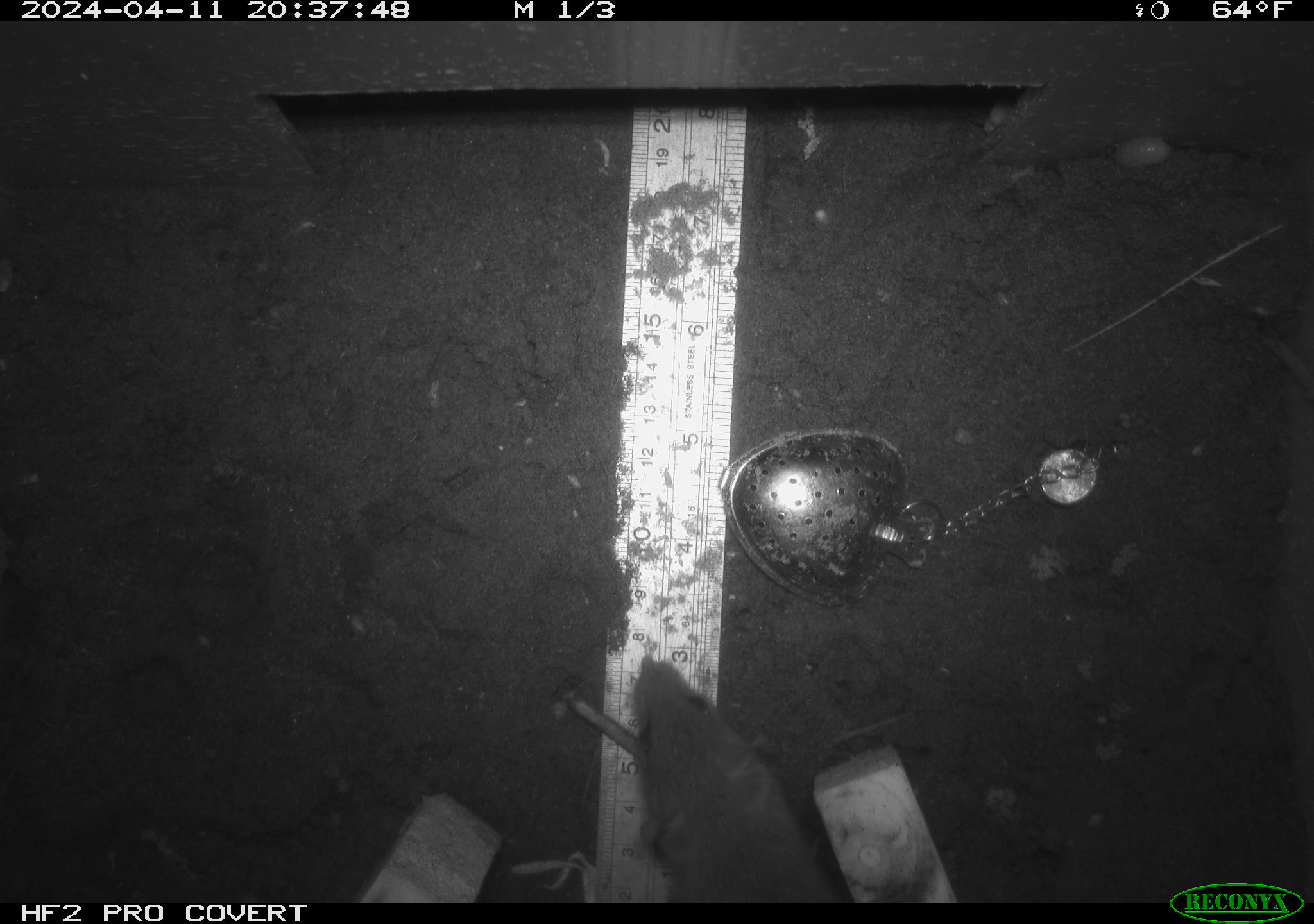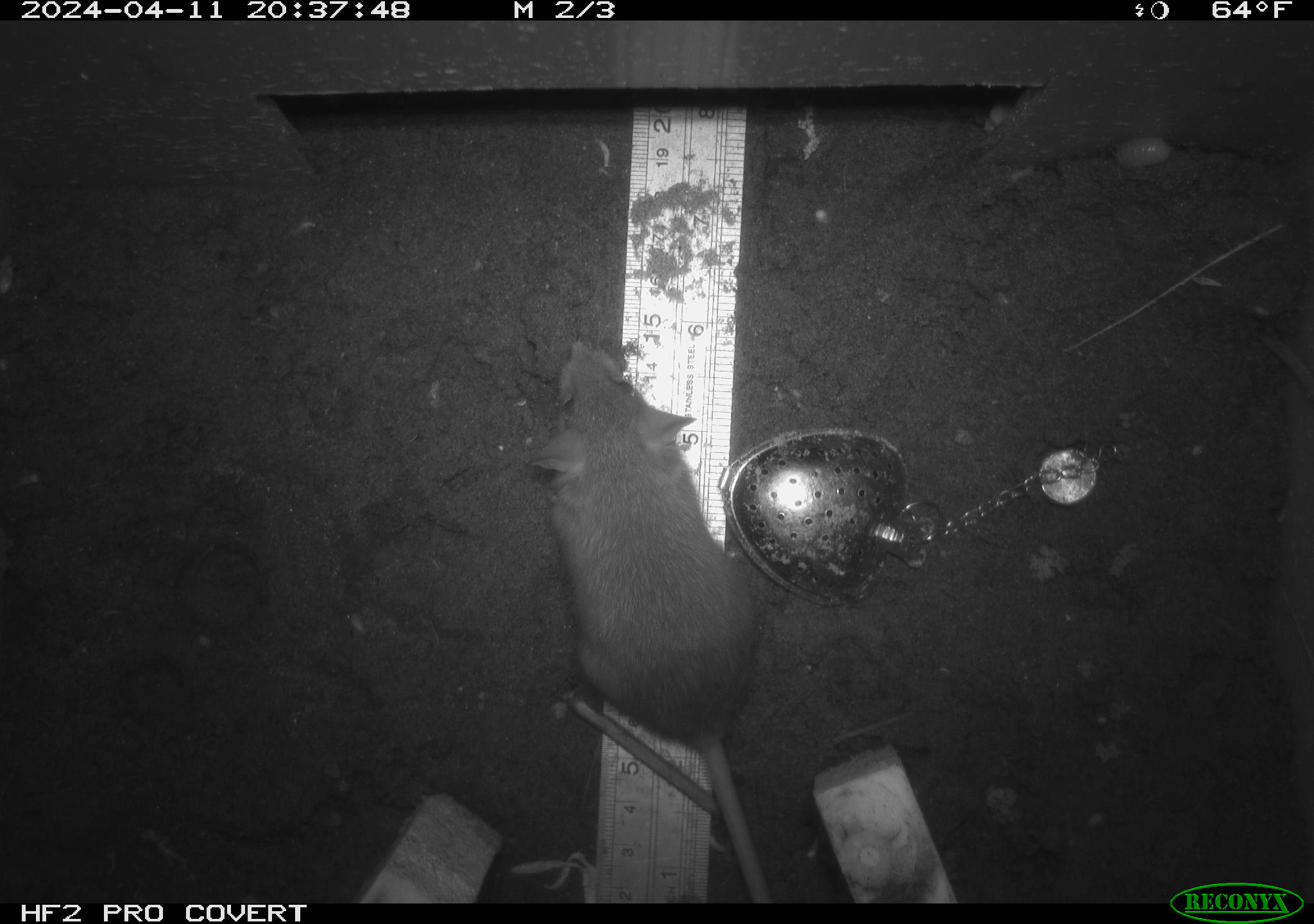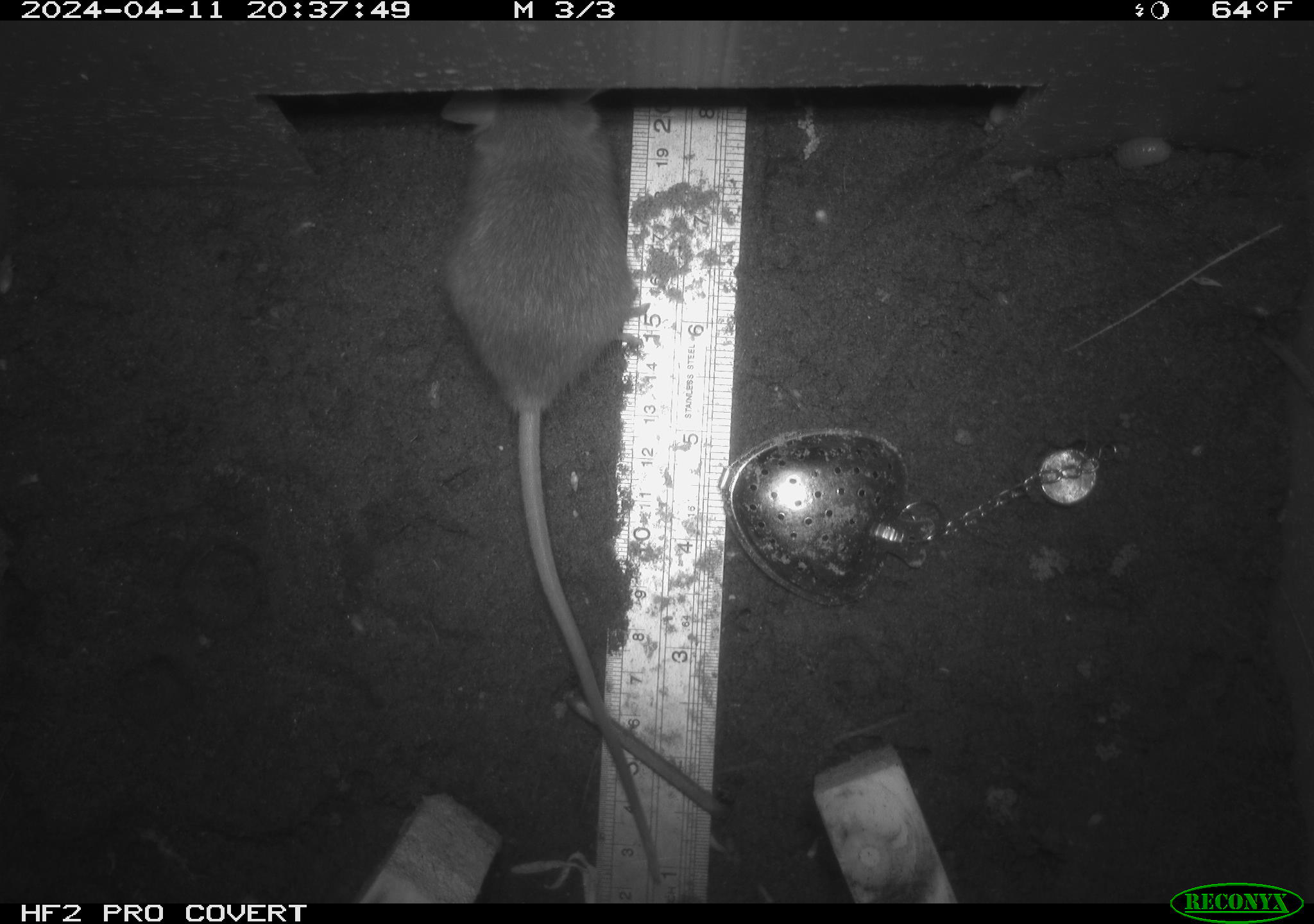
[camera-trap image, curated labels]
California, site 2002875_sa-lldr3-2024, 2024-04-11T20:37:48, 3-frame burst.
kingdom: Animalia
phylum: Chordata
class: Mammalia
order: Rodentia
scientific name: Rodentia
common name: rodent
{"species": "rodent (Rodentia)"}